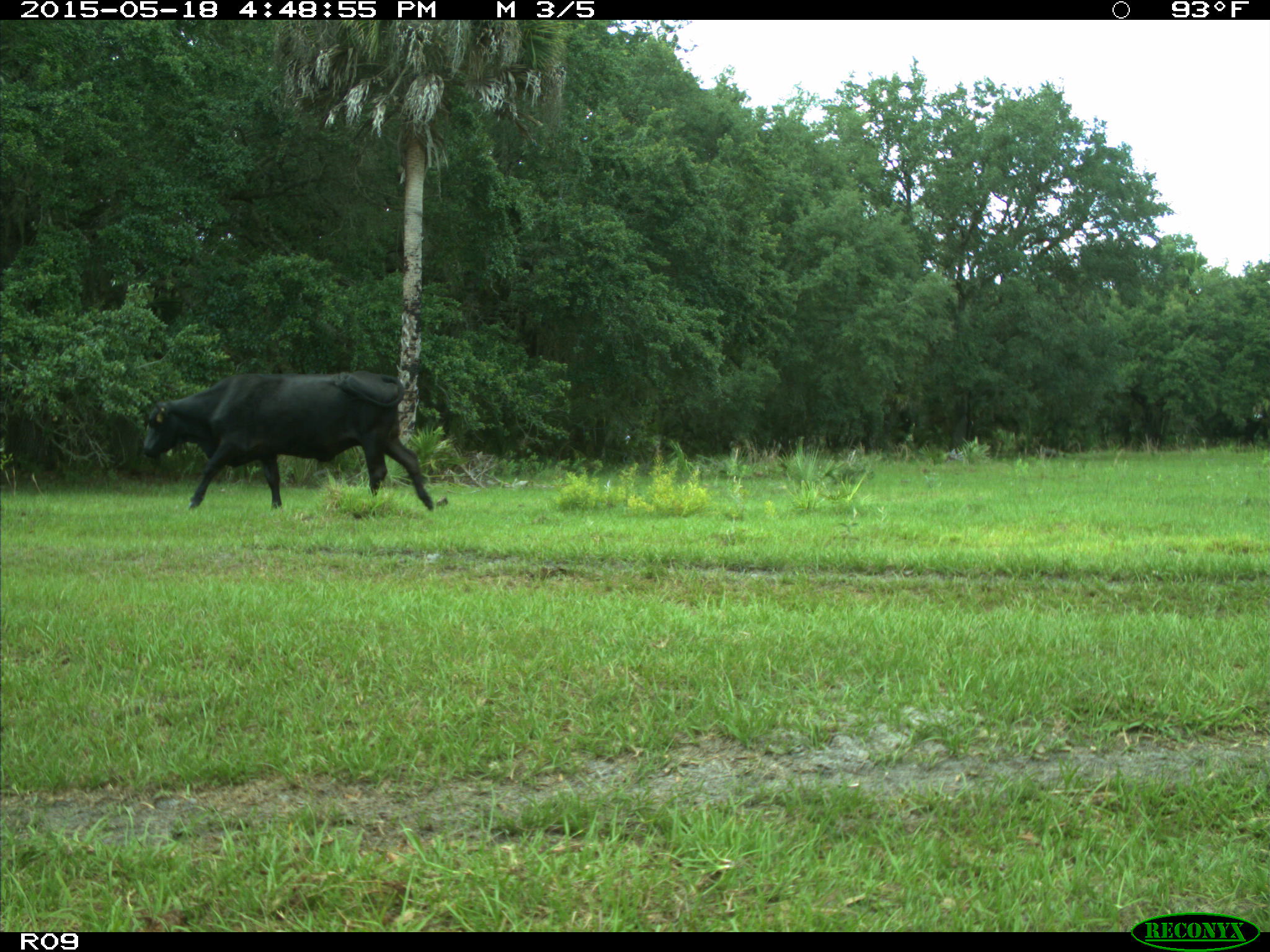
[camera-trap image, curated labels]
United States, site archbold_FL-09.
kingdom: Animalia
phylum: Chordata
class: Mammalia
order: Artiodactyla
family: Bovidae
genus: Bos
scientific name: Bos taurus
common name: domestic cow